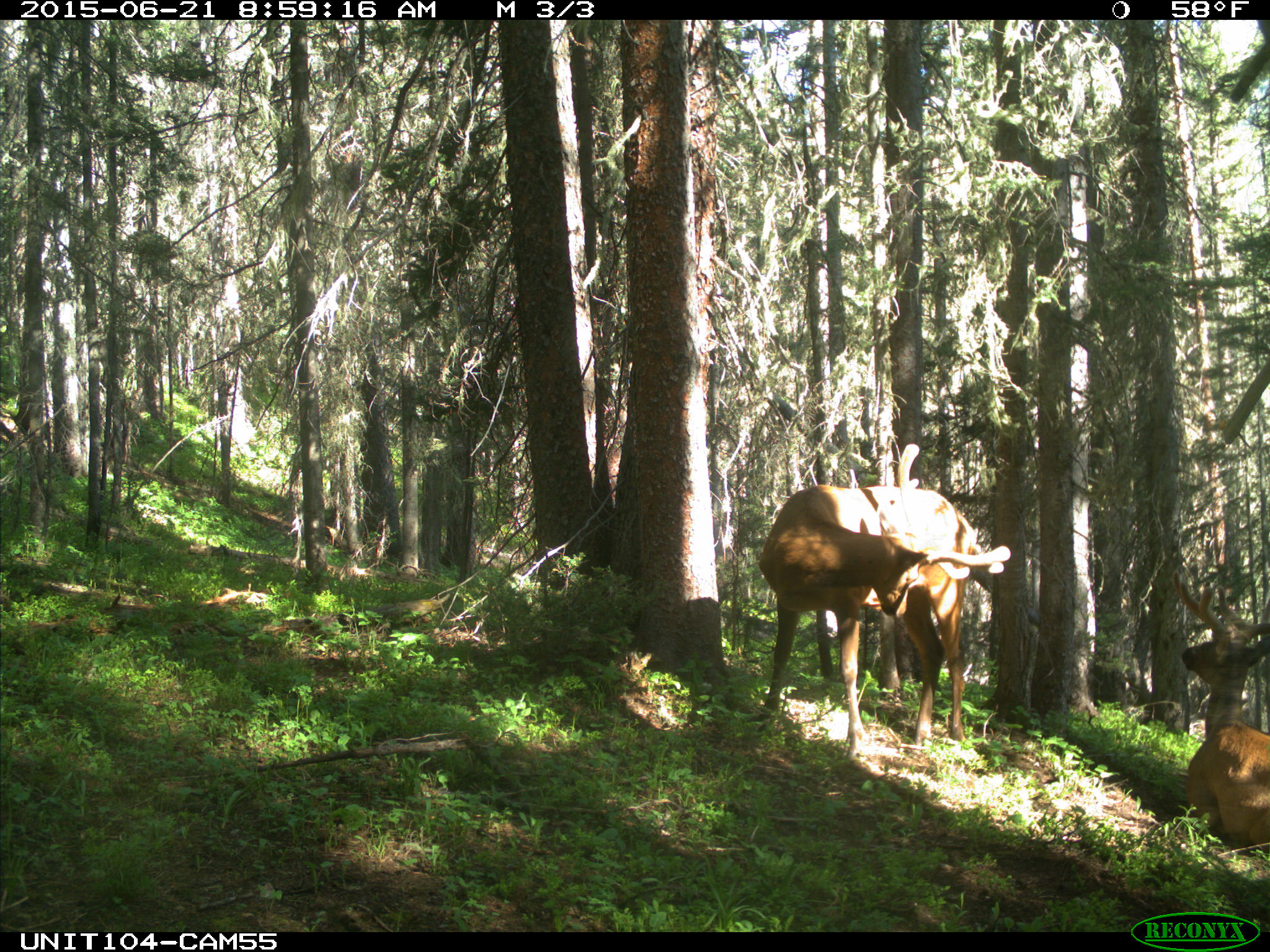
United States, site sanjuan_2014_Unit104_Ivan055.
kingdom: Animalia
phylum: Chordata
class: Mammalia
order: Artiodactyla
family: Cervidae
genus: Cervus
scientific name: Cervus elaphus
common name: red deer